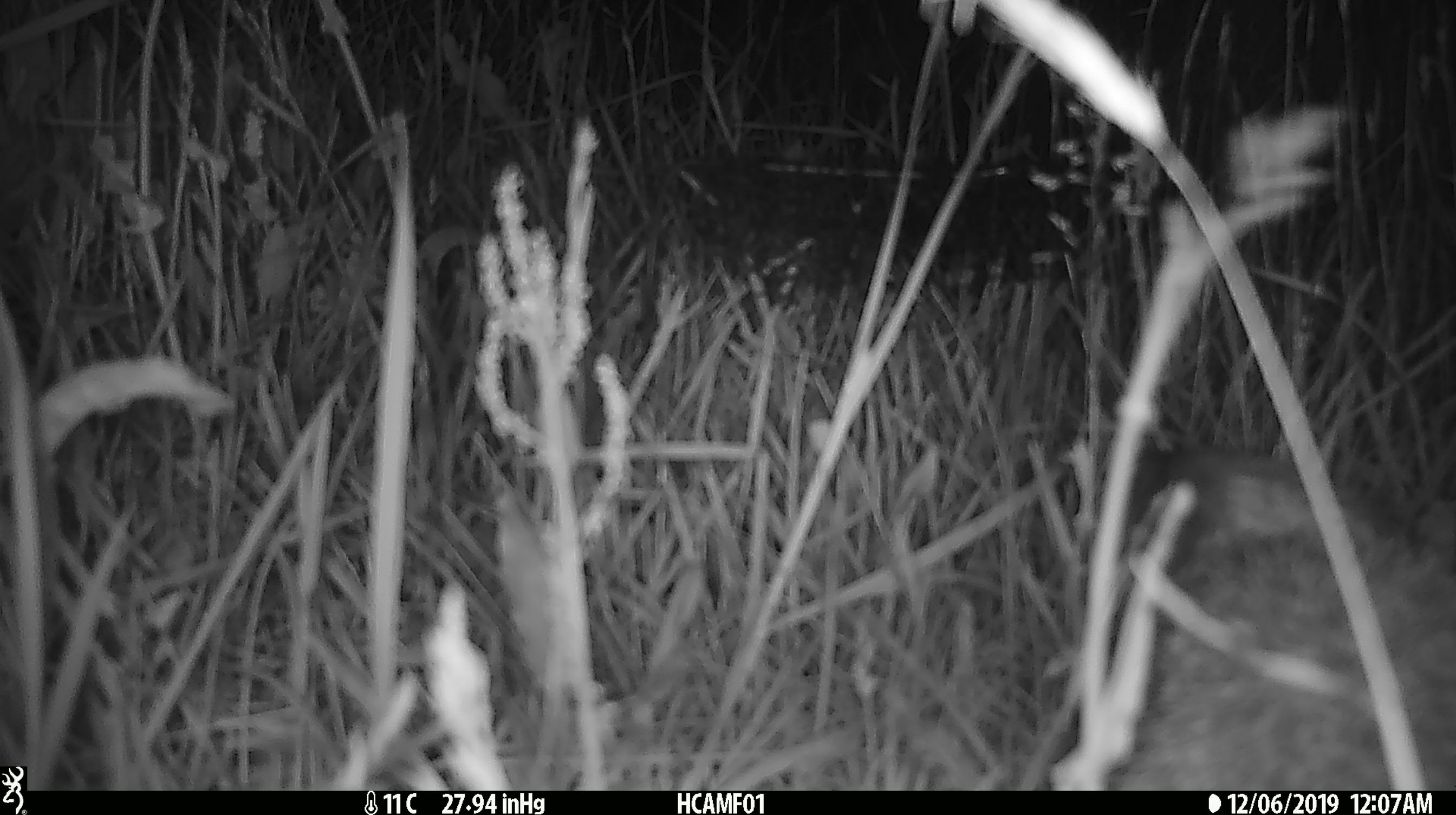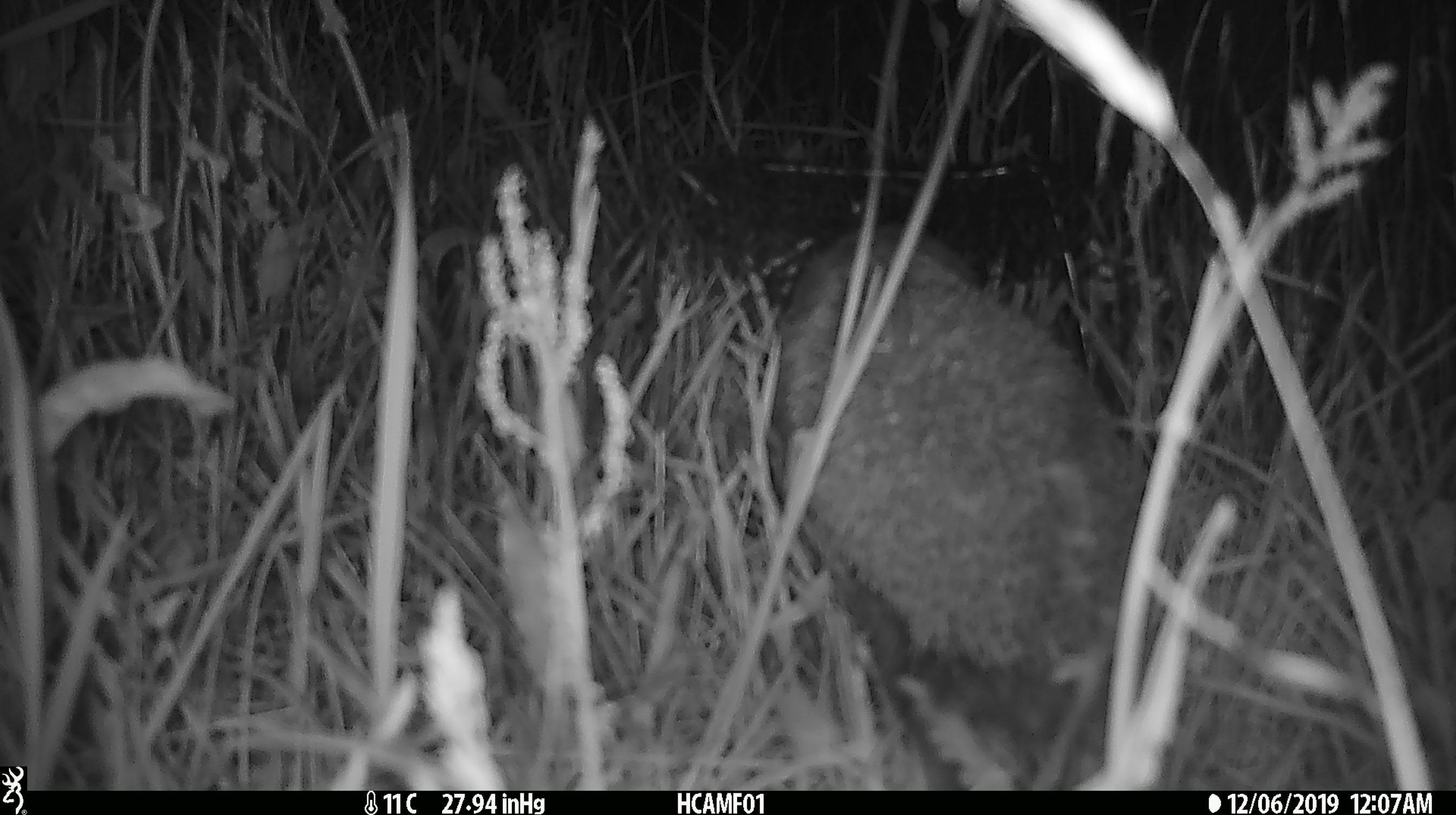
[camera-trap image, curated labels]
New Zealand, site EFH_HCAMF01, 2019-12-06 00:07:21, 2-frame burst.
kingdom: Animalia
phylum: Chordata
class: Mammalia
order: Eulipotyphla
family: Erinaceidae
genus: Erinaceus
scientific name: Erinaceus europaeus europaeus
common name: european hedgehog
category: hedgehog